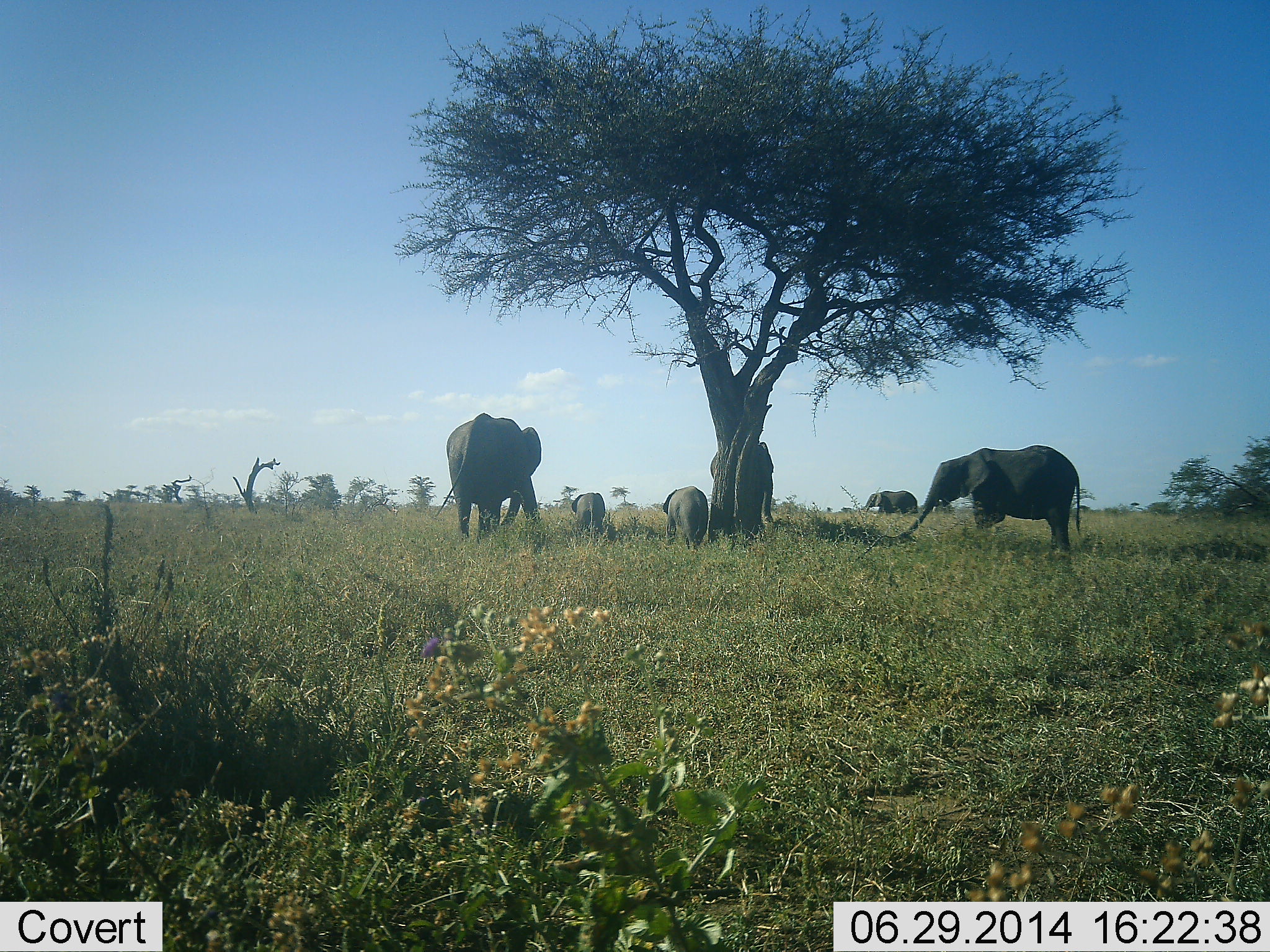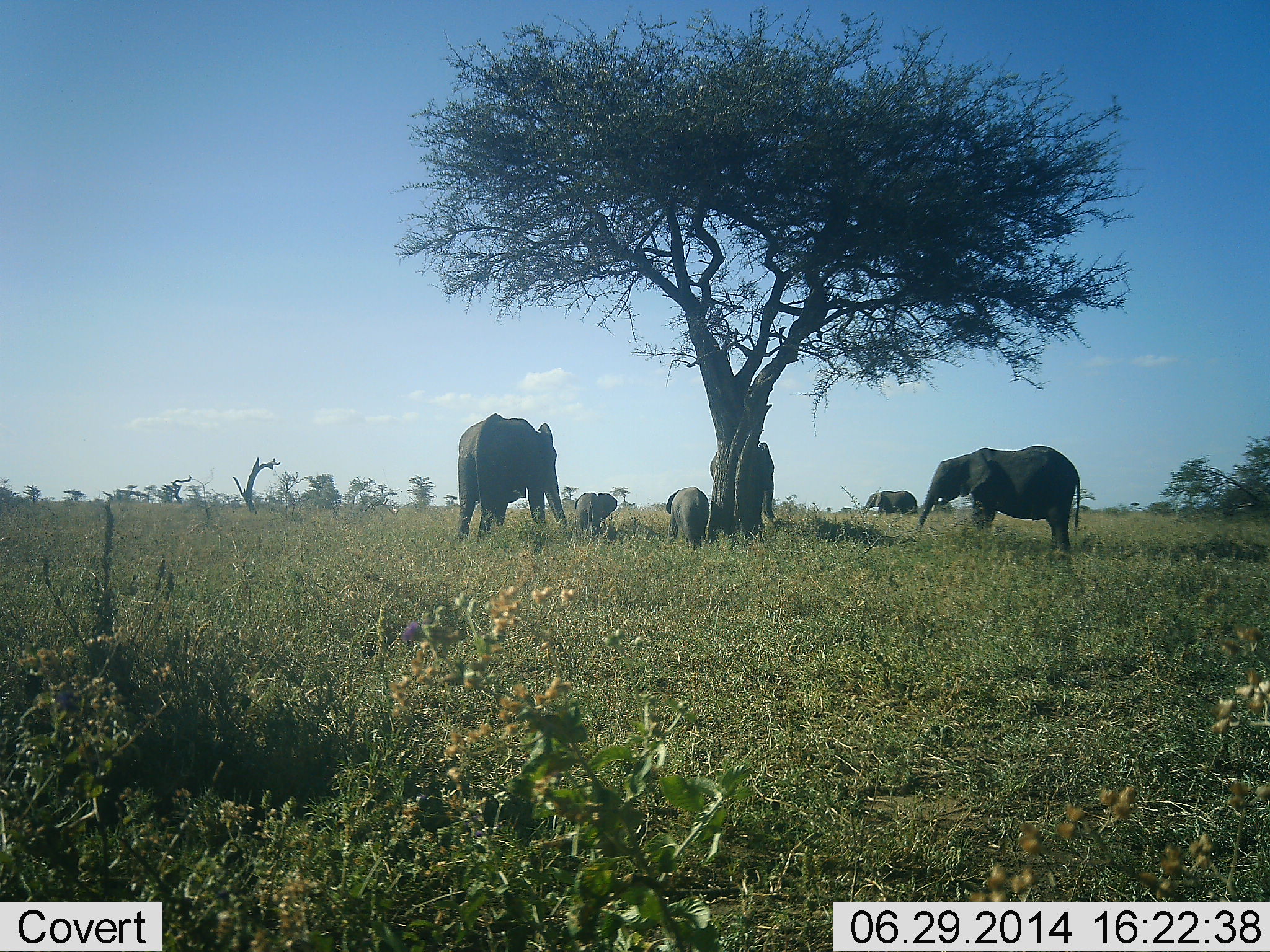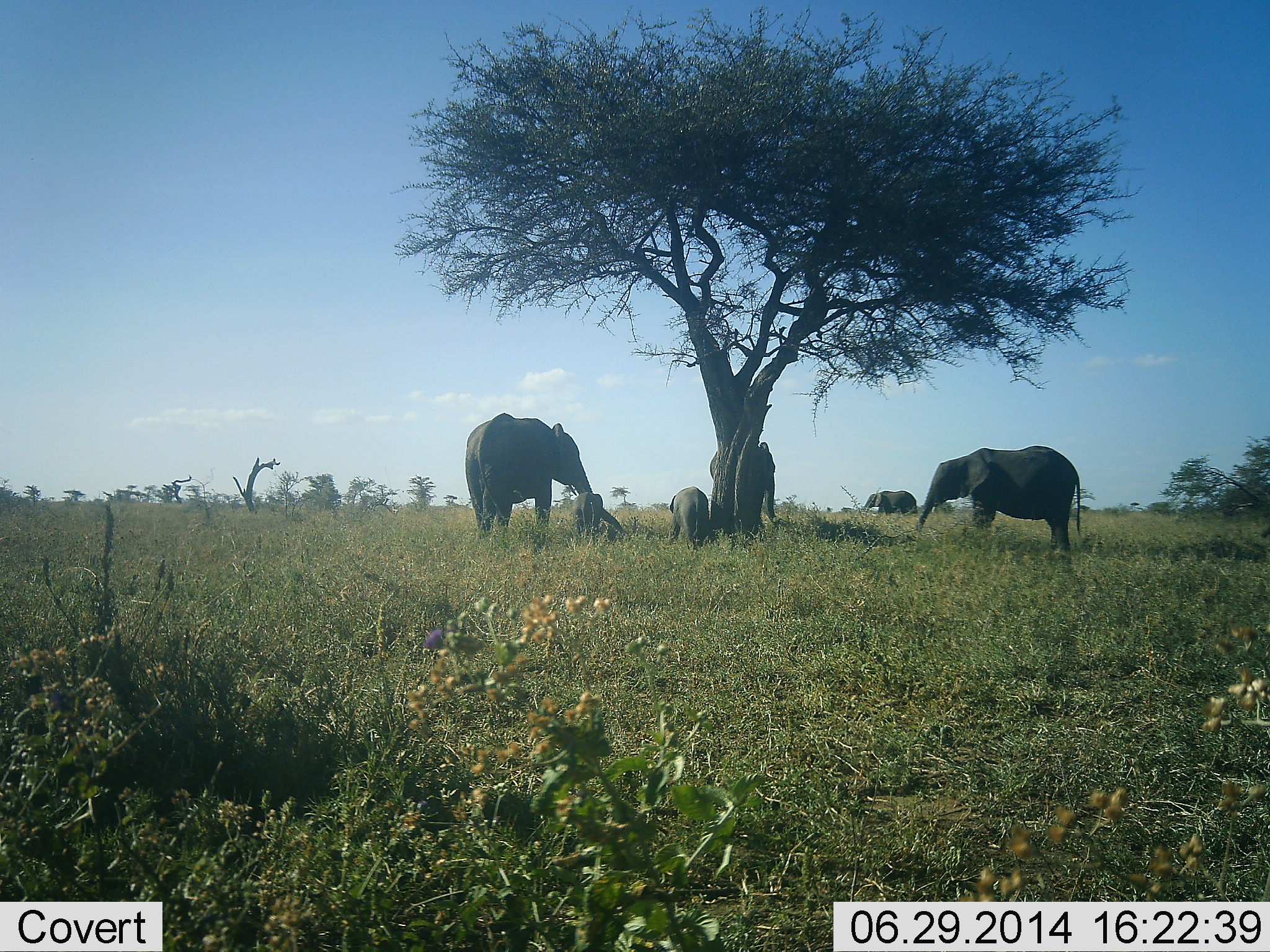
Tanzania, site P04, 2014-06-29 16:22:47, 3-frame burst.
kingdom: Animalia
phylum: Chordata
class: Mammalia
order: Proboscidea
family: Elephantidae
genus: Loxodonta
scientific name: Loxodonta africana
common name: african bush elephant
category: elephant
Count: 6.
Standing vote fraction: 90%.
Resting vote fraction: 10%.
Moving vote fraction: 10%.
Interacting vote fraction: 0%.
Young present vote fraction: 90%.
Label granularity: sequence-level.